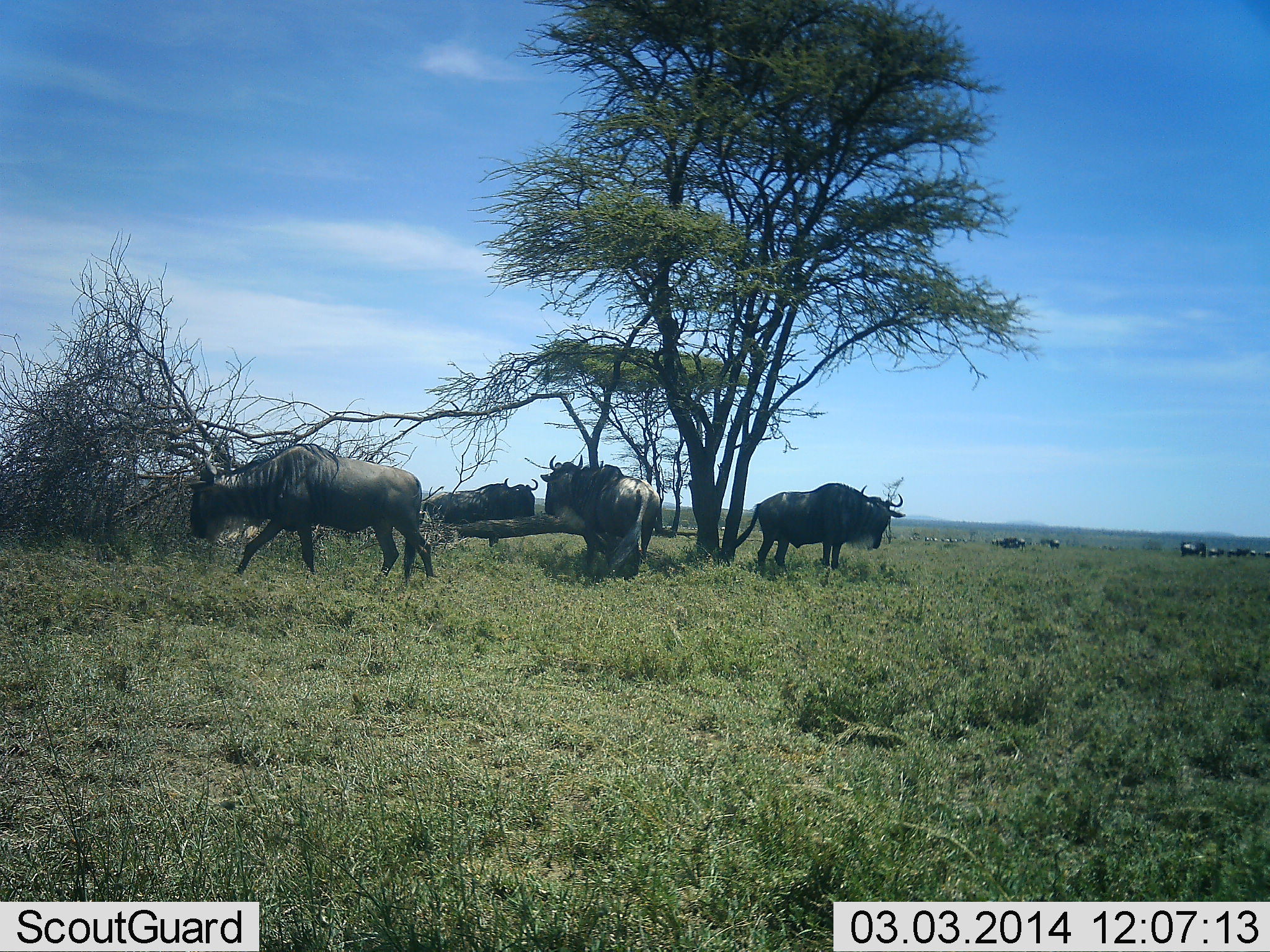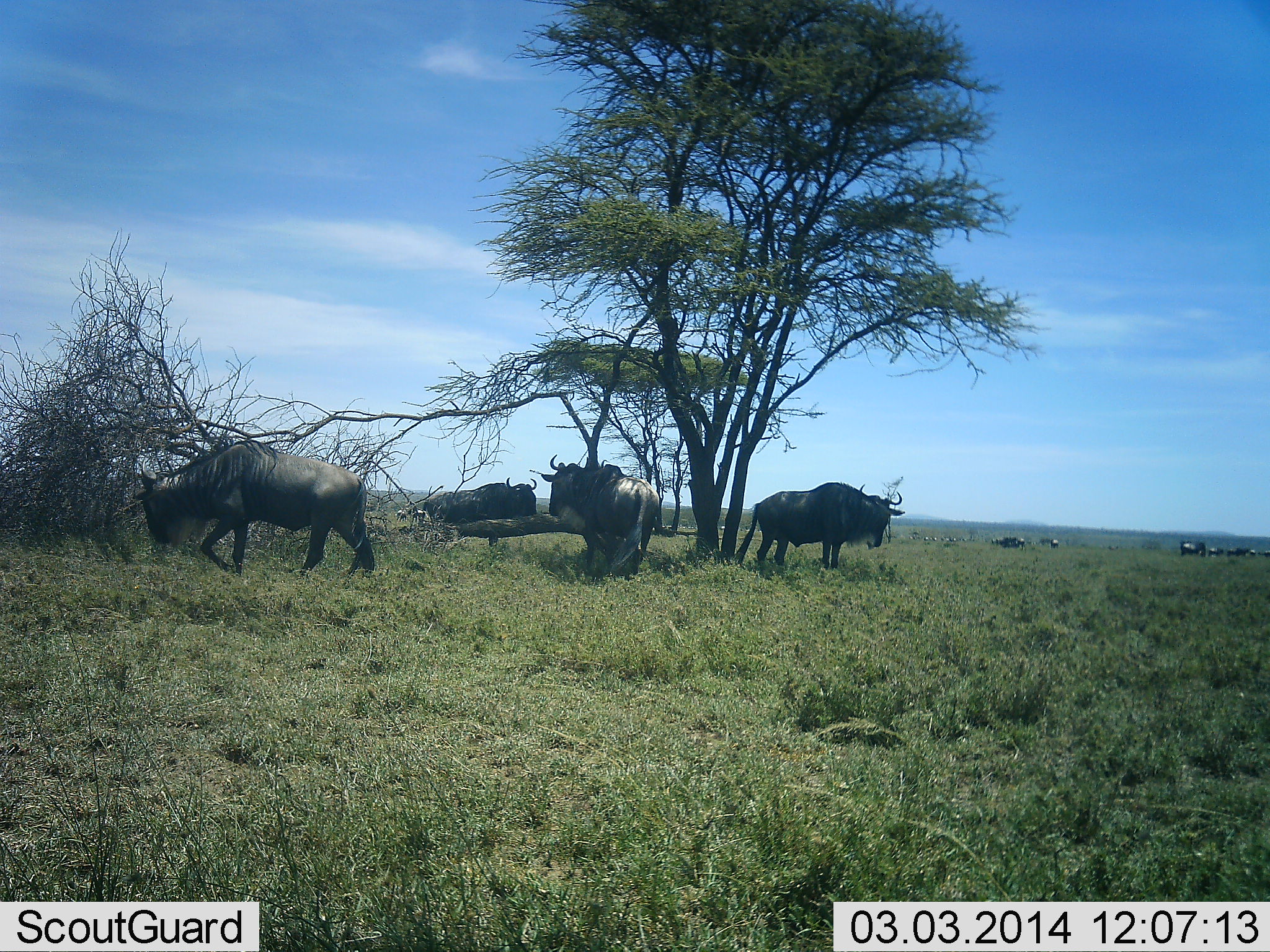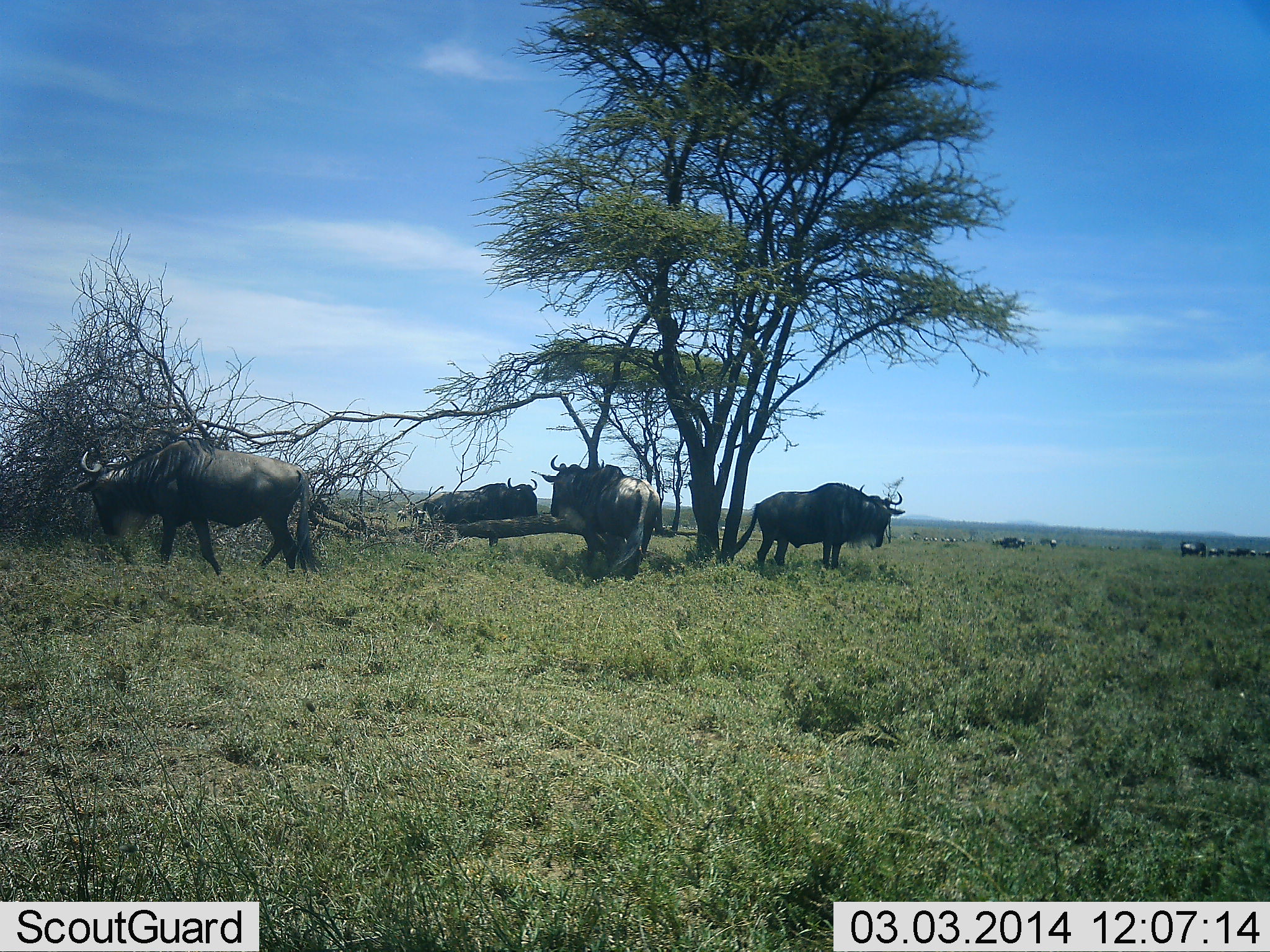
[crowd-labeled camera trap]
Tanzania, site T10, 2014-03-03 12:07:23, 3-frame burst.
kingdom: Animalia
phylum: Chordata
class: Mammalia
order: Artiodactyla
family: Bovidae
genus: Connochaetes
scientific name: Connochaetes taurinus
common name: blue wildebeest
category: wildebeest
Wildebeest (blue wildebeest) (Connochaetes taurinus), count 8. Behavior (volunteer vote fractions): standing 91%, resting 25%, moving 47%, interacting 6%. Young present (vote fraction): 0%. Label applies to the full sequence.